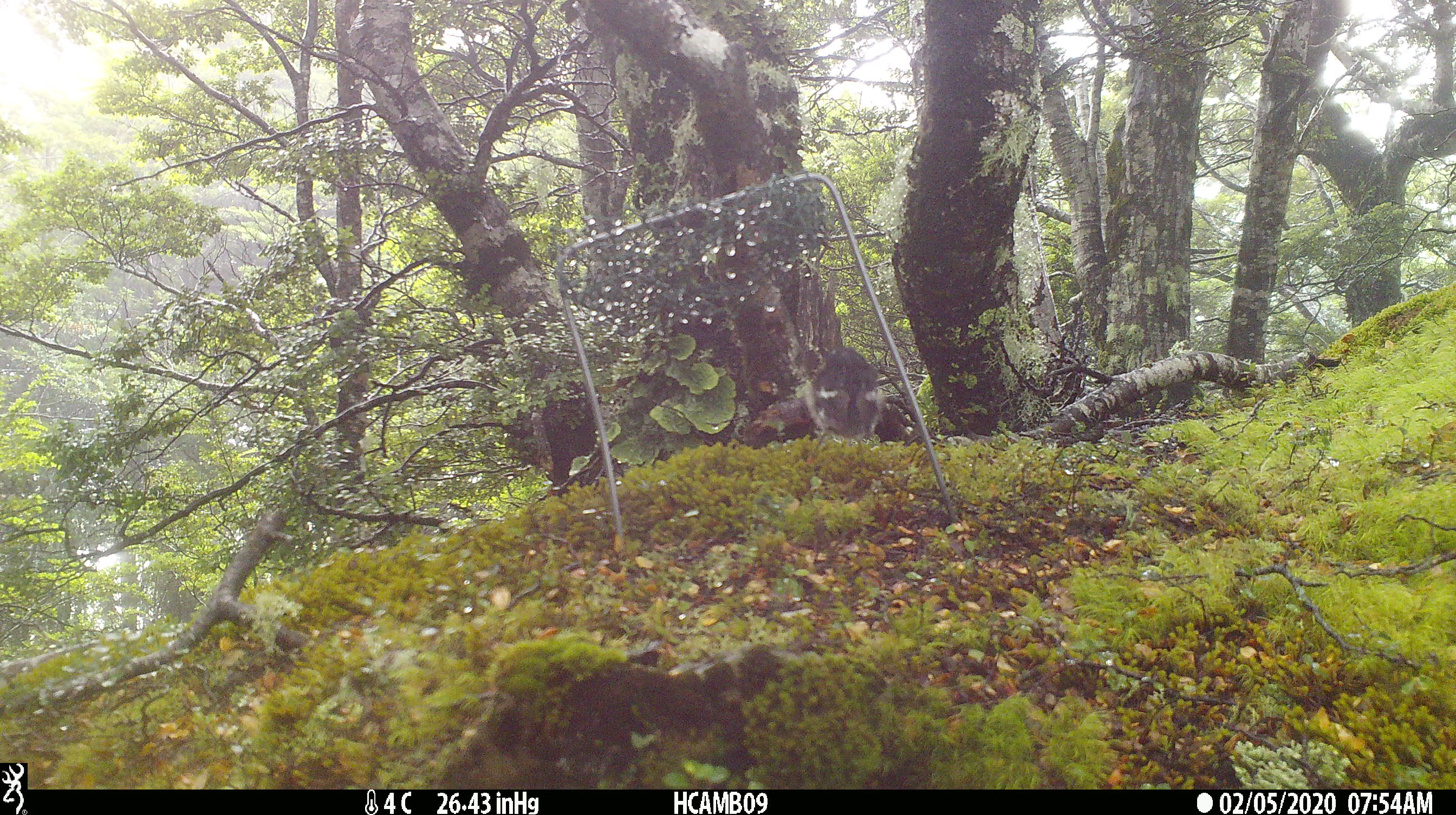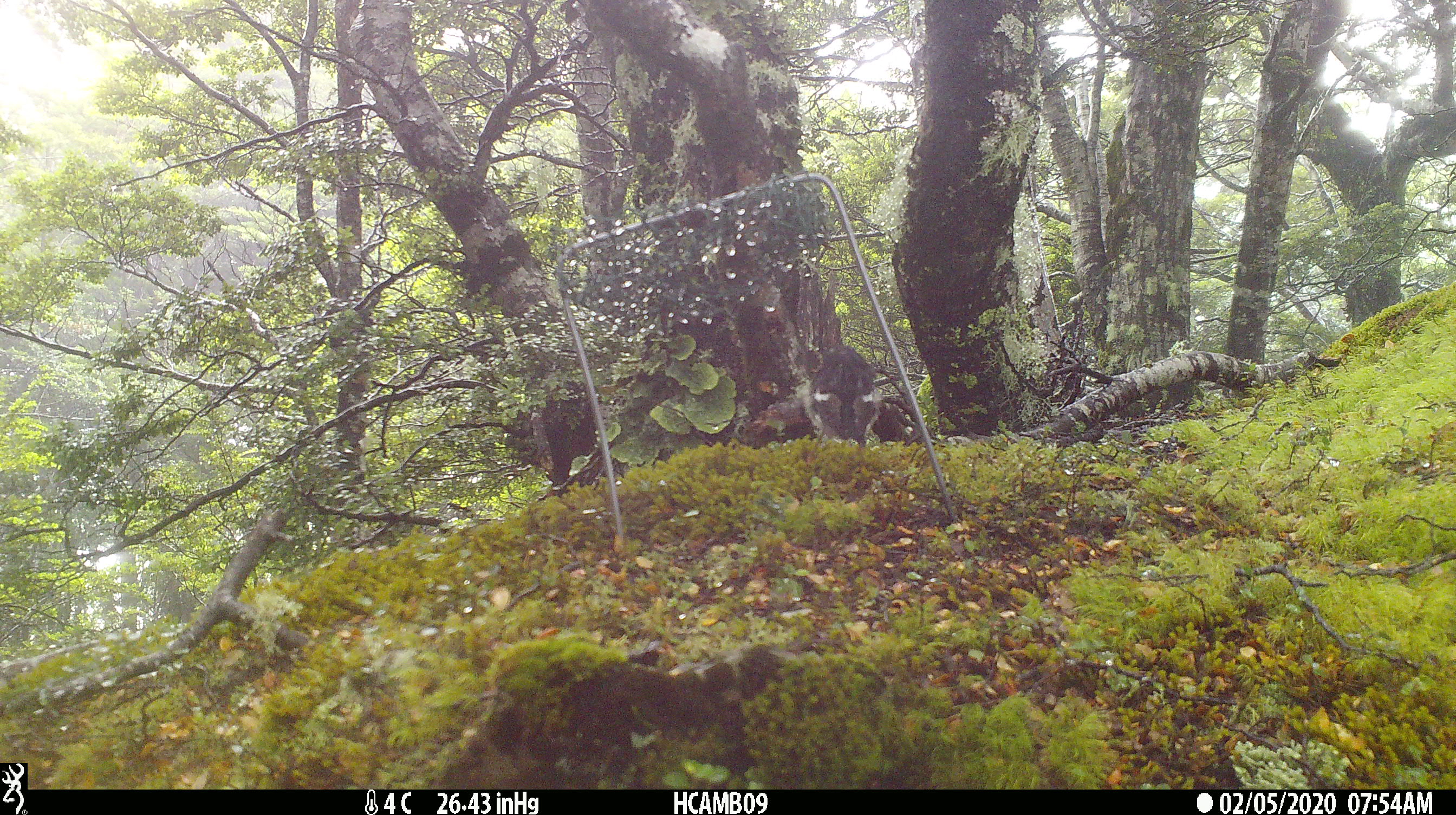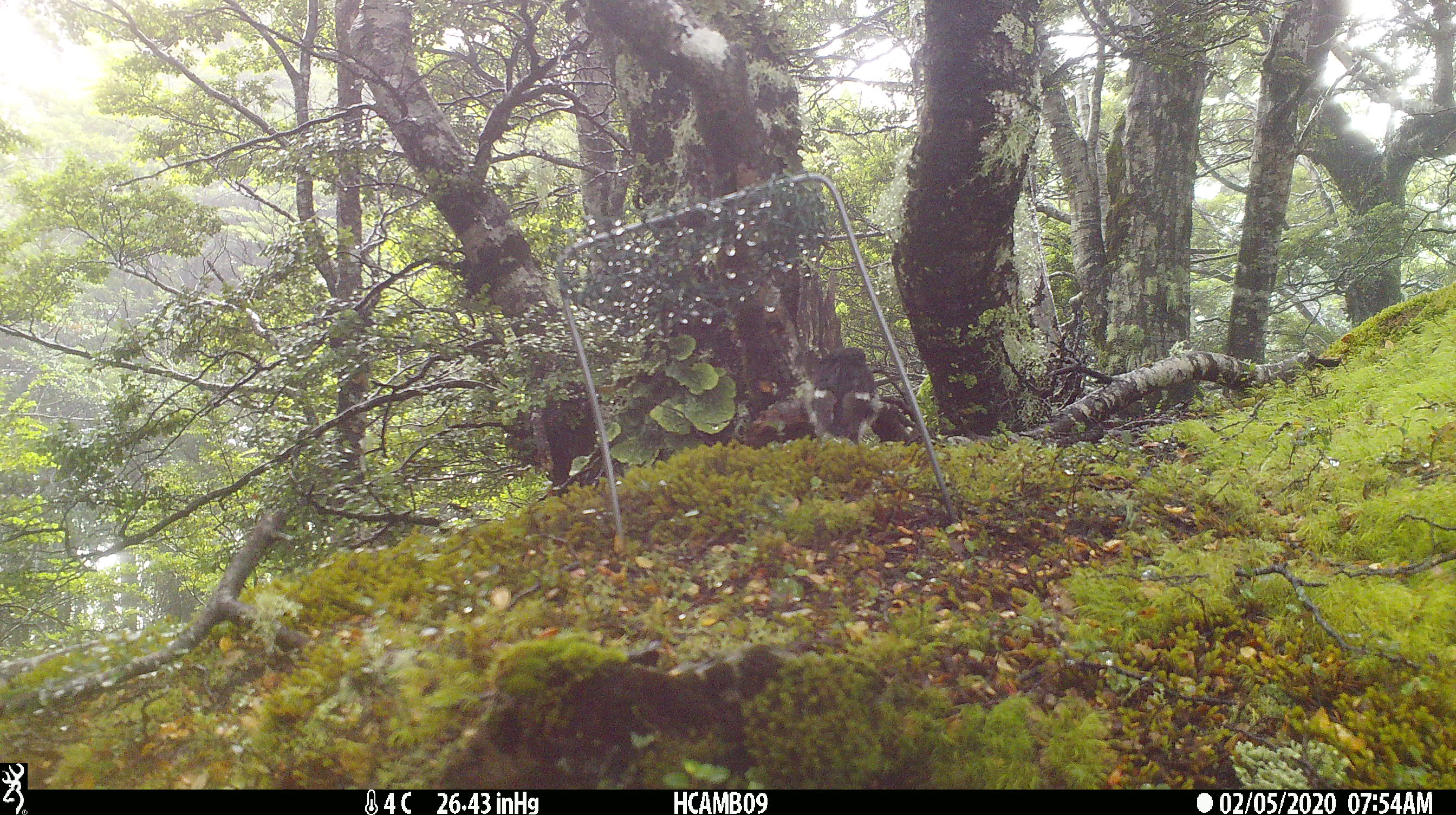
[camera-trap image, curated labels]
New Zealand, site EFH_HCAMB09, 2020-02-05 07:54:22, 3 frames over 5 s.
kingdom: Animalia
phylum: Chordata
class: Aves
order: Passeriformes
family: Petroicidae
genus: Petroica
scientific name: Petroica macrocephala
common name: tomtit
Tomtit (Petroica macrocephala).